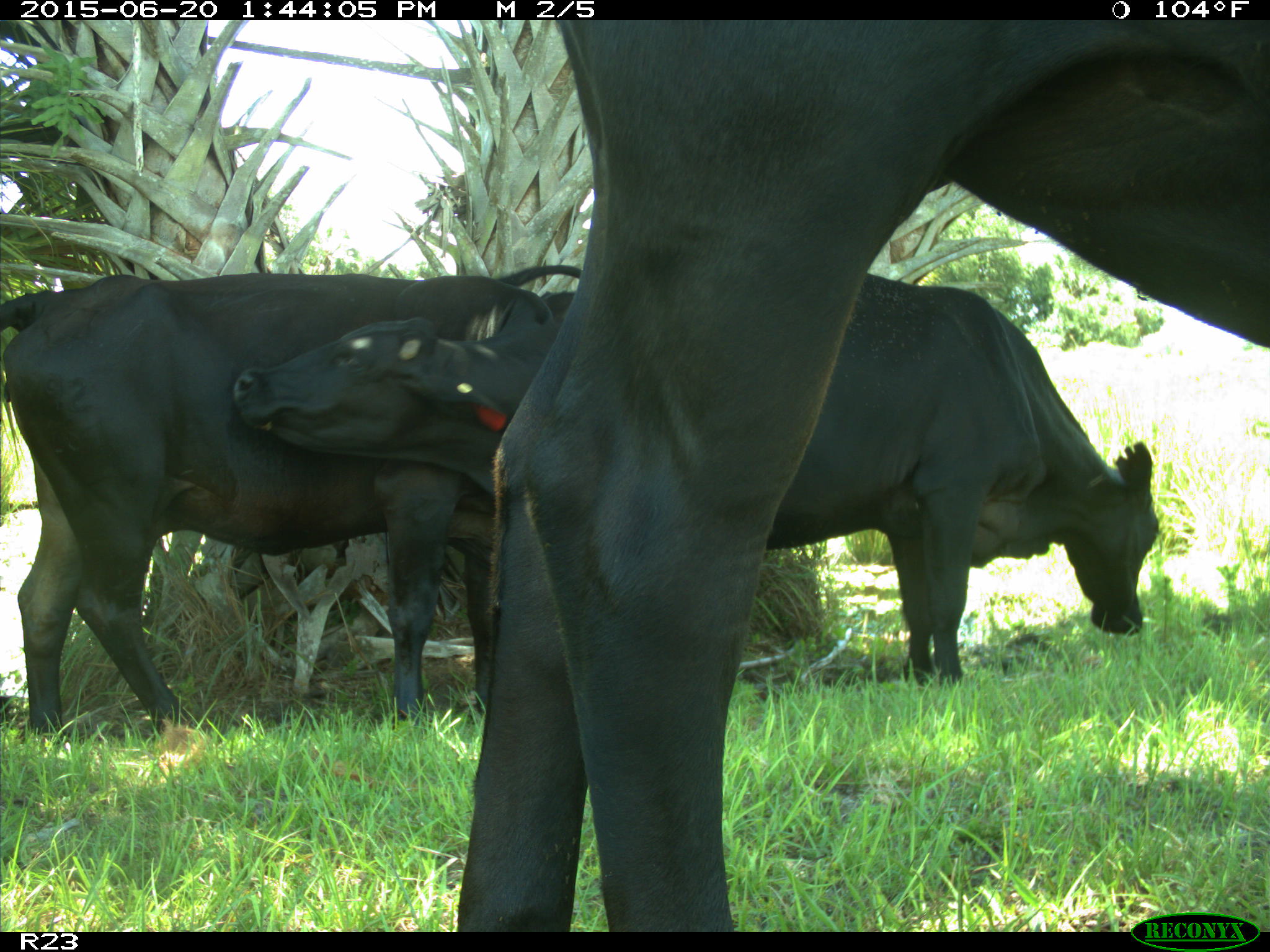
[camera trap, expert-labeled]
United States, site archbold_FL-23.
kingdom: Animalia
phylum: Chordata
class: Mammalia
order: Artiodactyla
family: Bovidae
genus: Bos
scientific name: Bos taurus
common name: domestic cow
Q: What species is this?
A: Bos taurus (domestic cow).